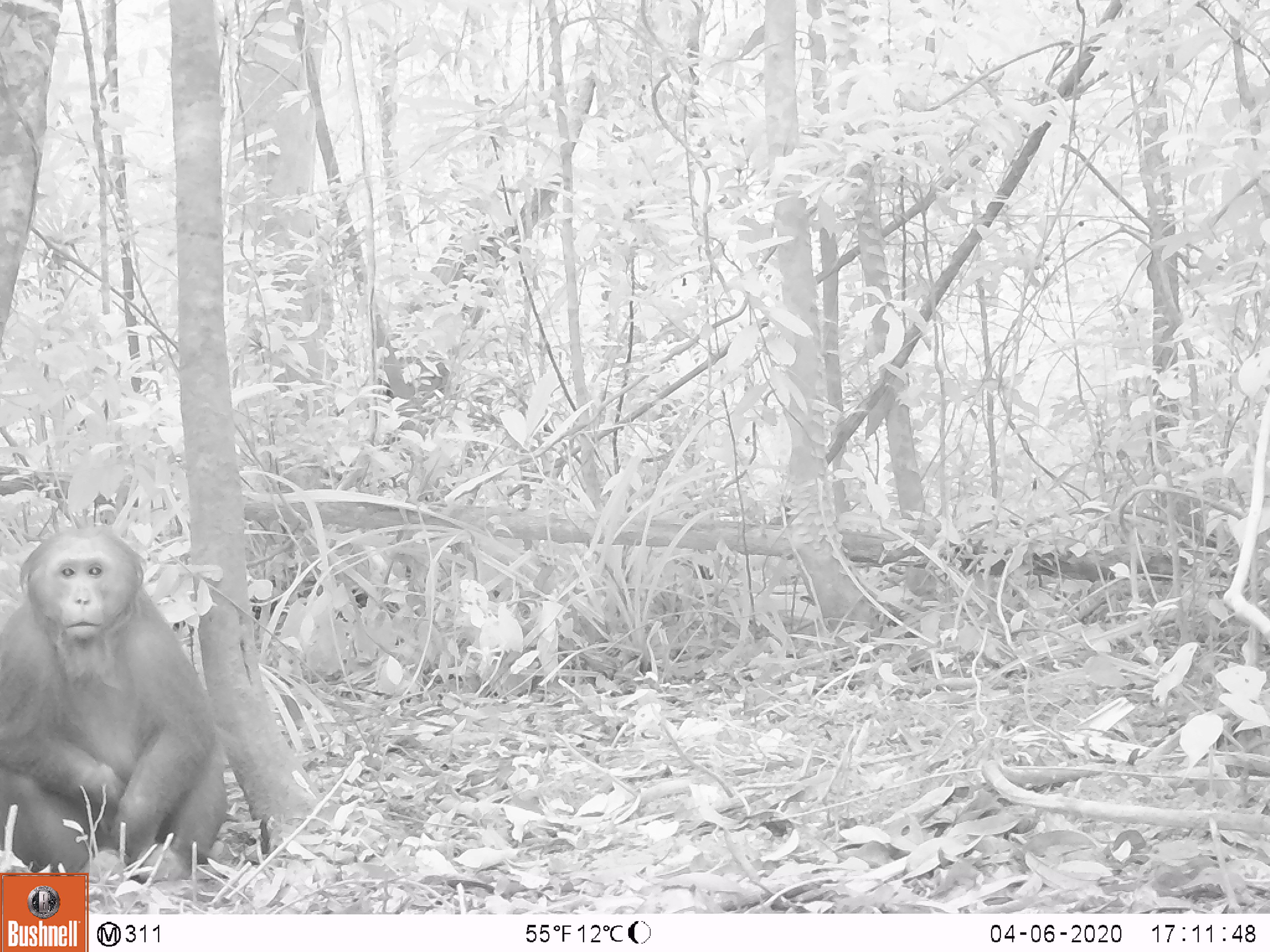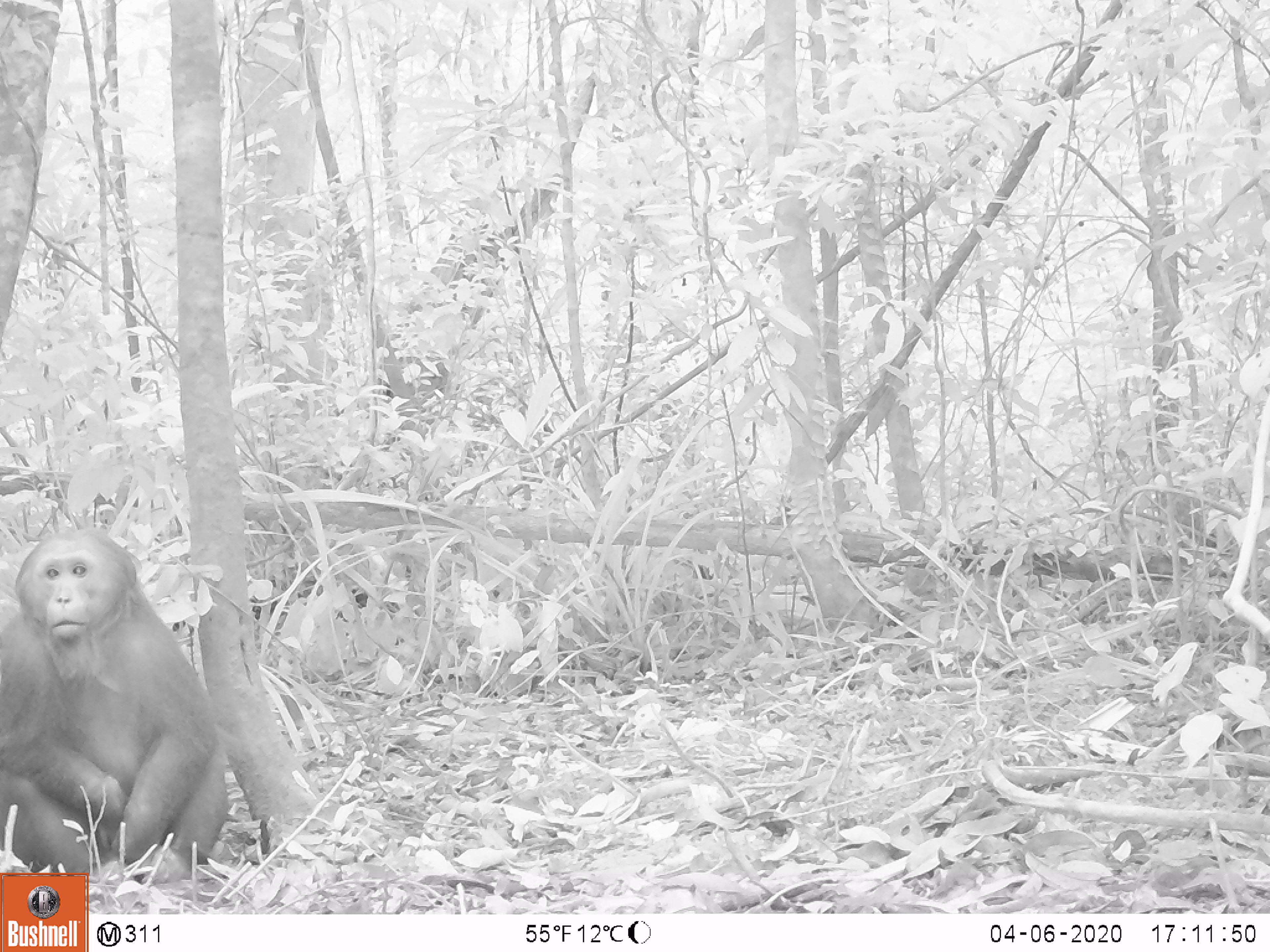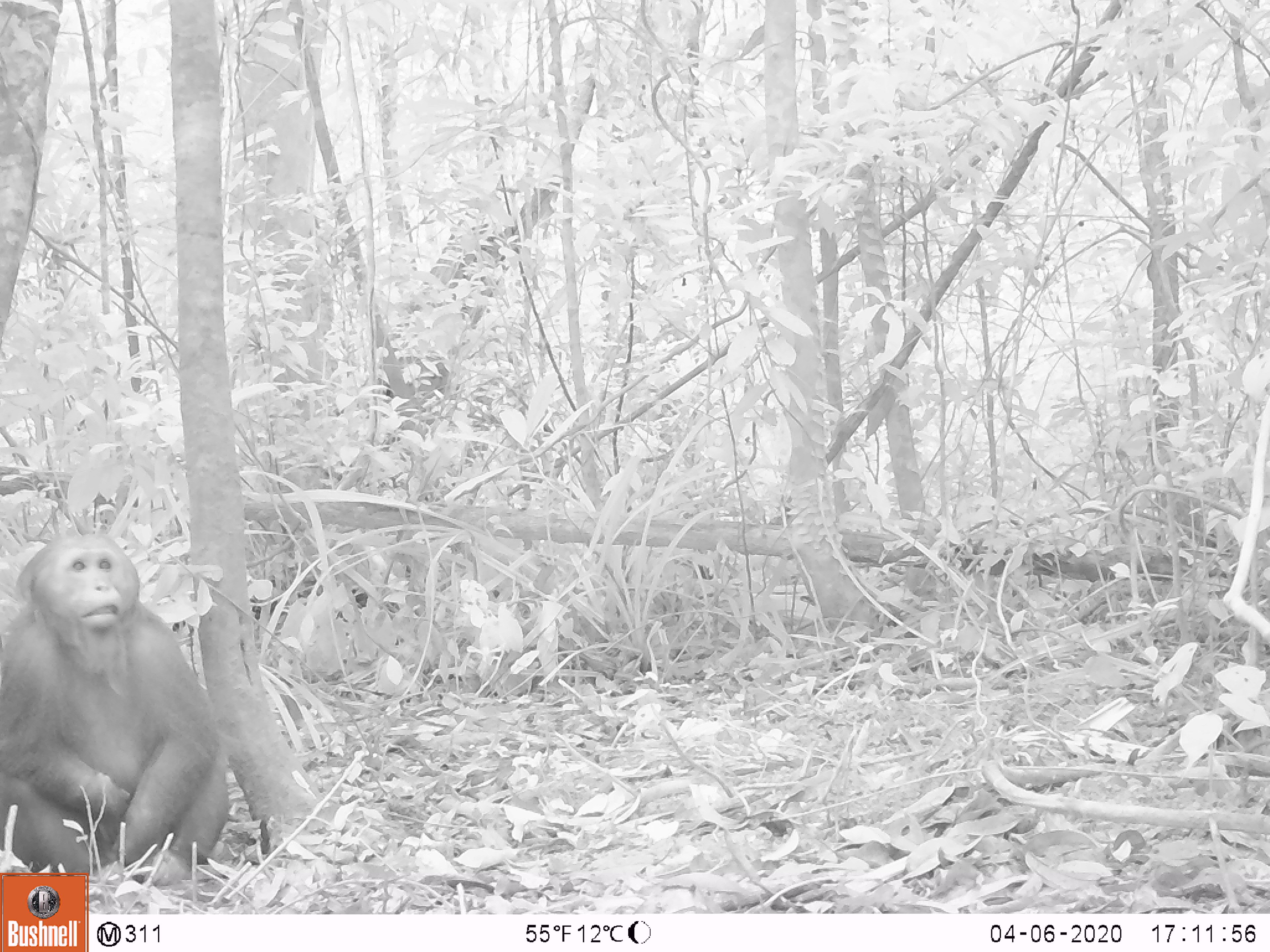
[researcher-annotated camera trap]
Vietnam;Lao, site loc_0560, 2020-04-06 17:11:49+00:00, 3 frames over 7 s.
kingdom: Animalia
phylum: Chordata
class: Mammalia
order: Primates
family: Cercopithecidae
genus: Macaca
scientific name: Macaca arctoides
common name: stump-tailed macaque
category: stump tailed macaque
Stump tailed macaque (stump-tailed macaque) (Macaca arctoides). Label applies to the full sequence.